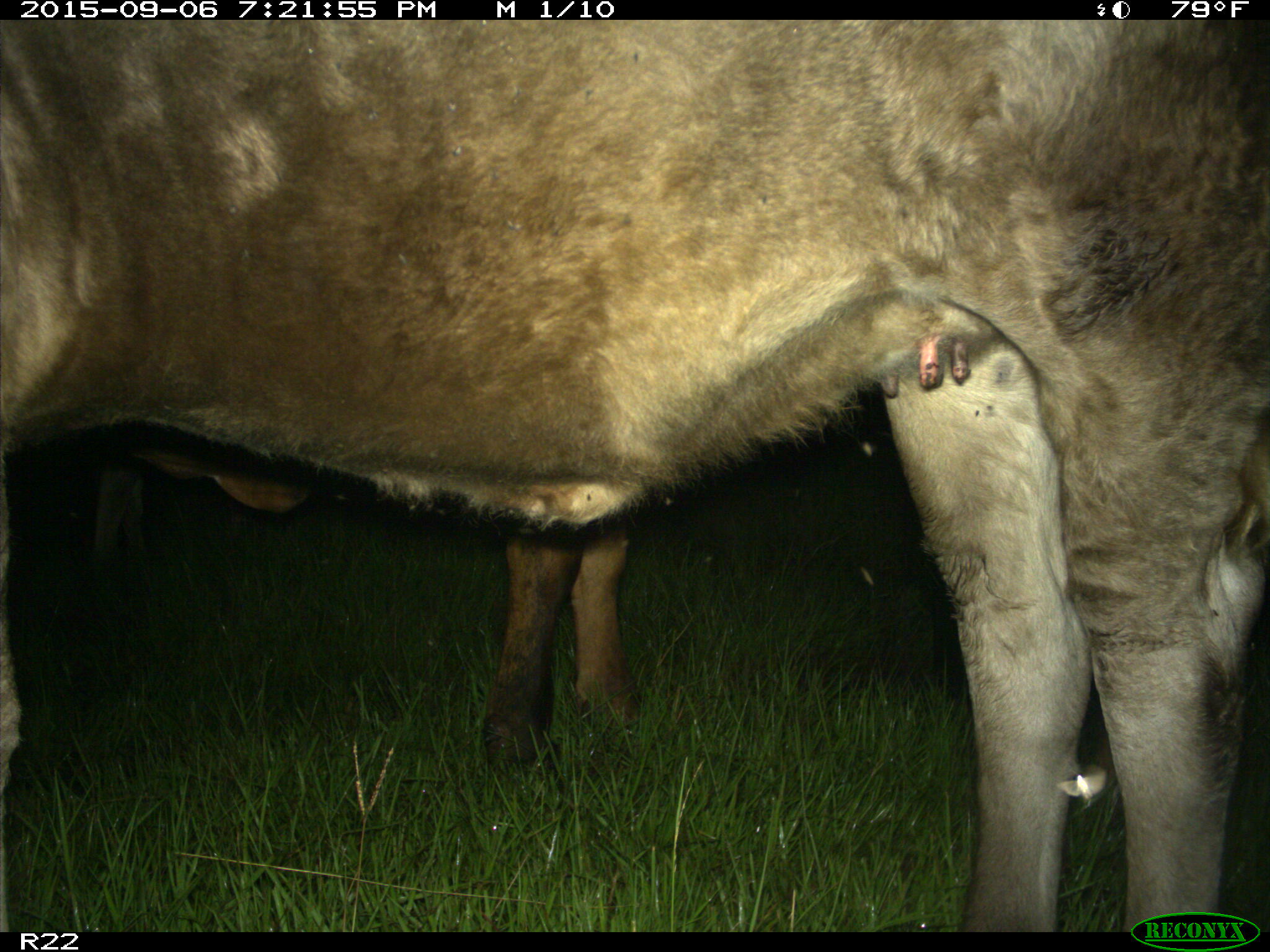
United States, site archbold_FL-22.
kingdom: Animalia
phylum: Chordata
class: Mammalia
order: Artiodactyla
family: Bovidae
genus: Bos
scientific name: Bos taurus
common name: domestic cow